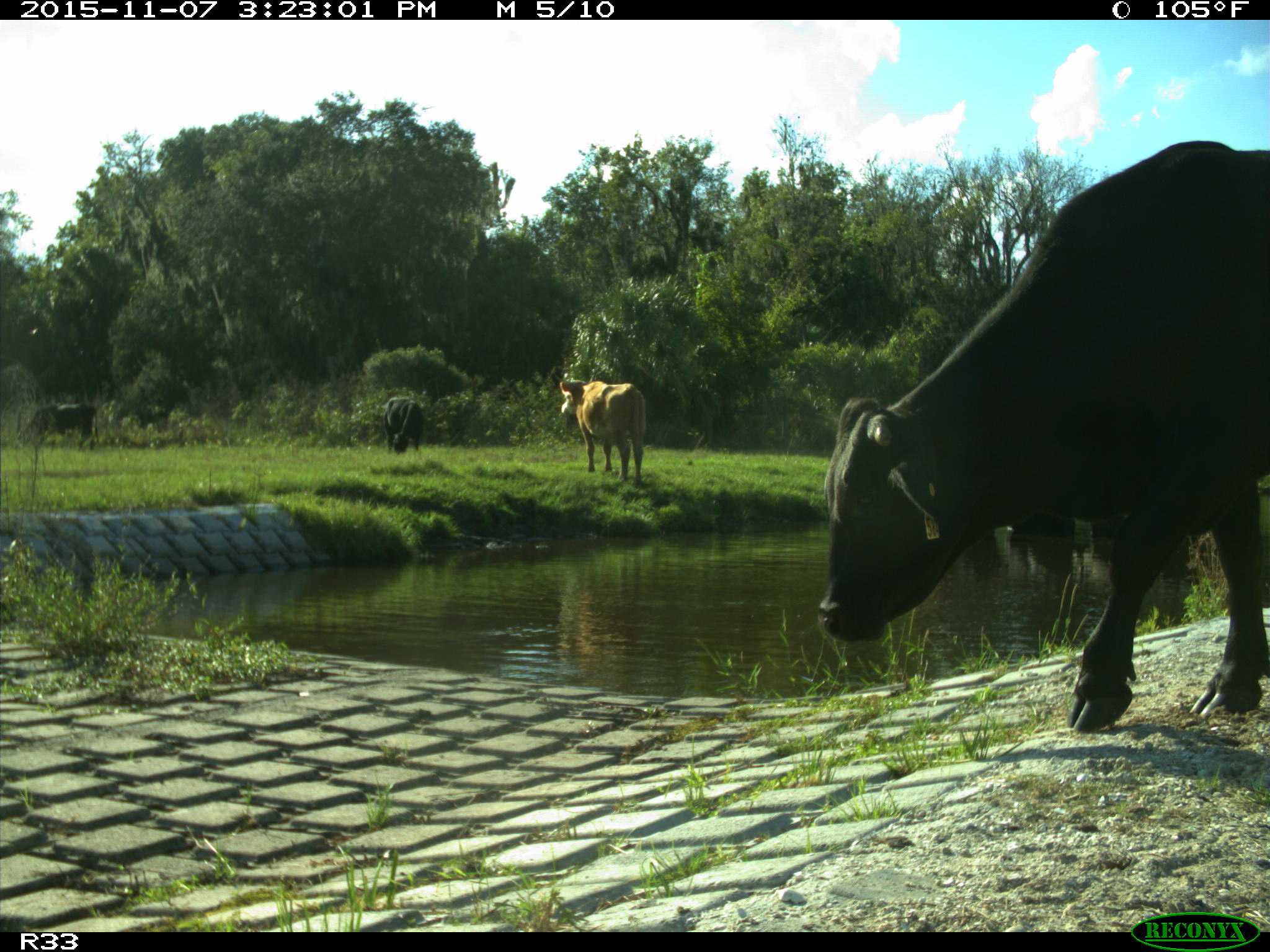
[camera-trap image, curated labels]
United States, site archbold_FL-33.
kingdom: Animalia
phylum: Chordata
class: Mammalia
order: Artiodactyla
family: Bovidae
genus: Bos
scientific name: Bos taurus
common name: domestic cow